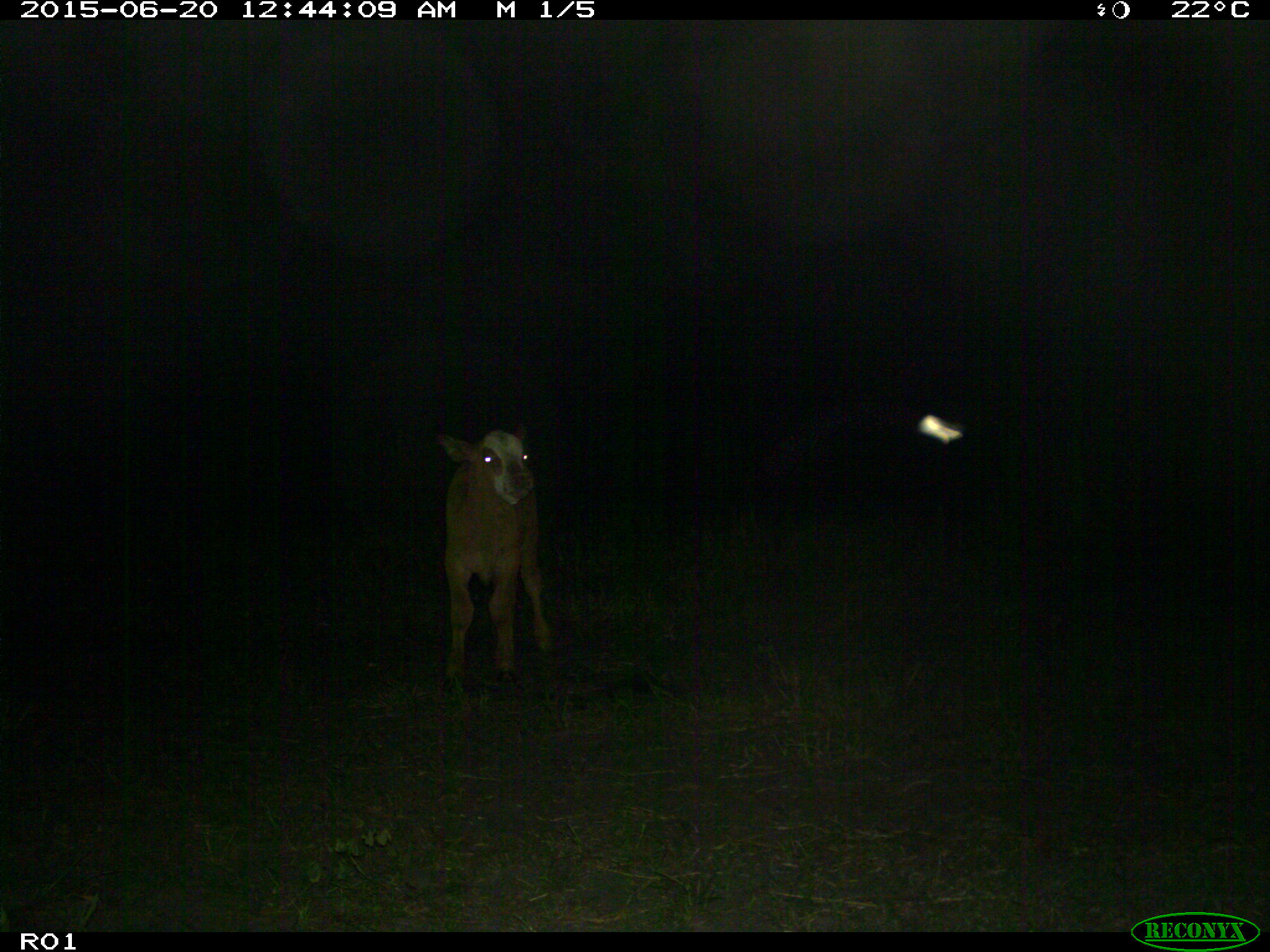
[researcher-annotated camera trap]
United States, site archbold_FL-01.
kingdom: Animalia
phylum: Chordata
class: Mammalia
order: Artiodactyla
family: Bovidae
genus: Bos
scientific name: Bos taurus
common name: domestic cow